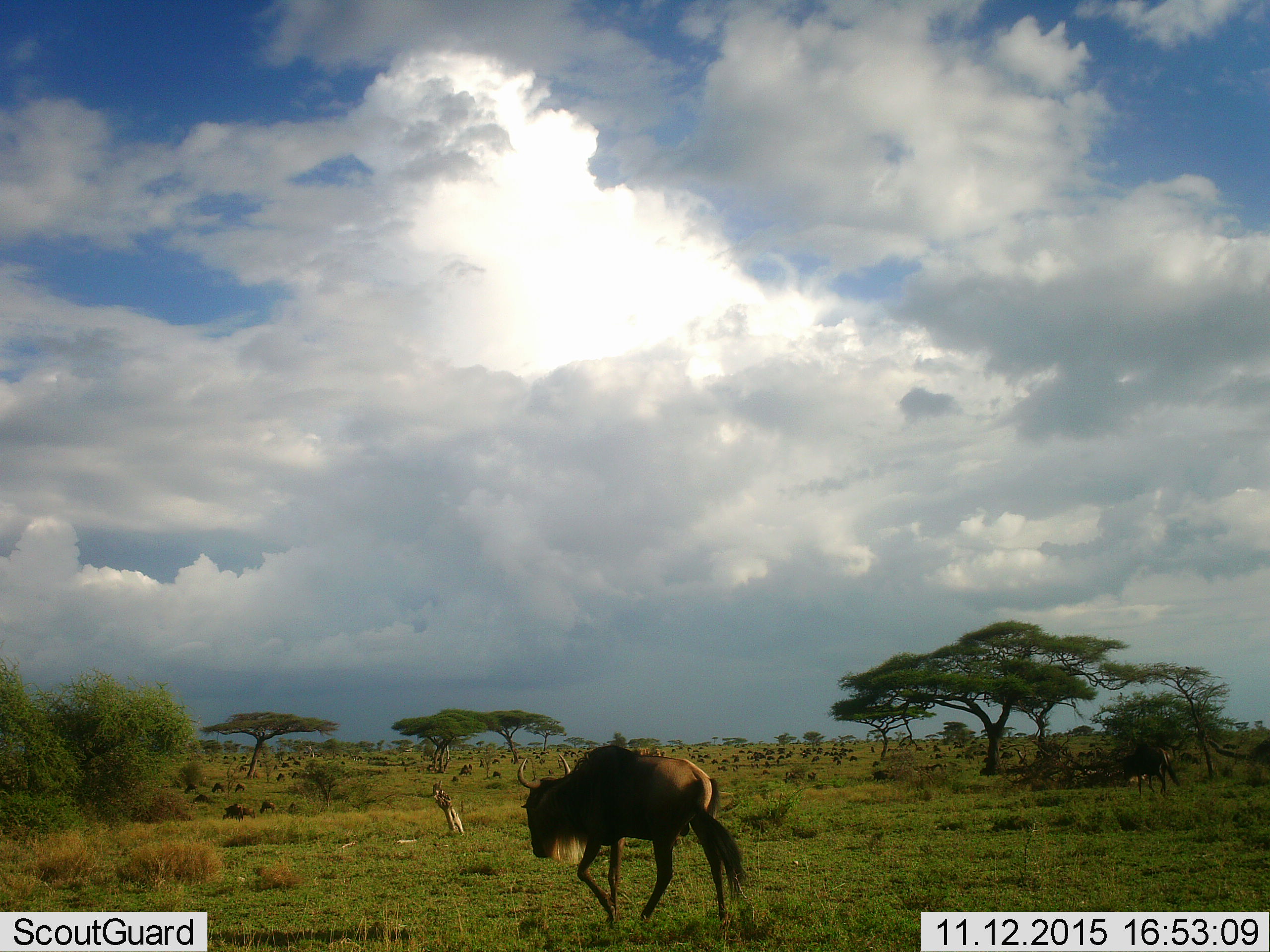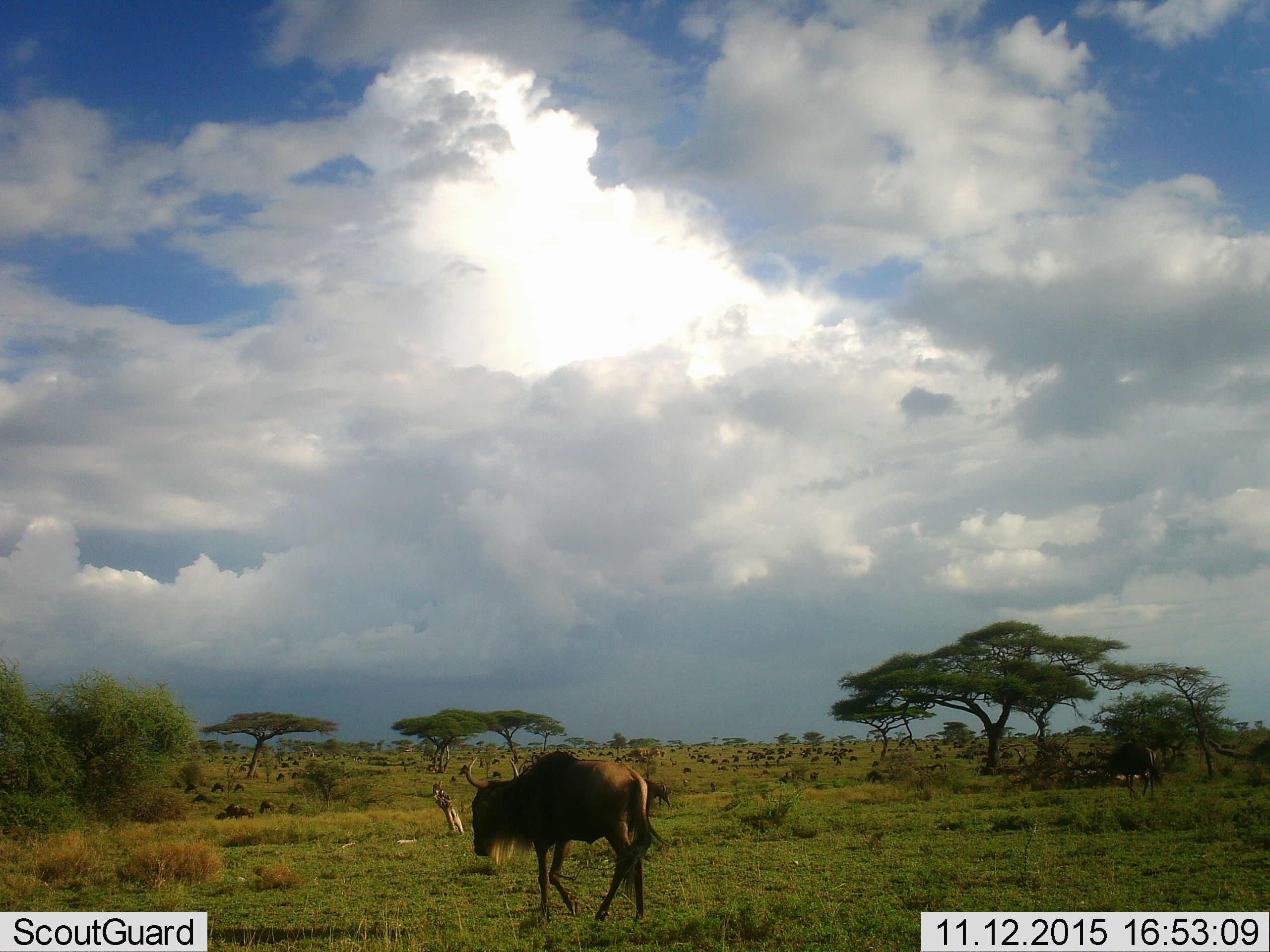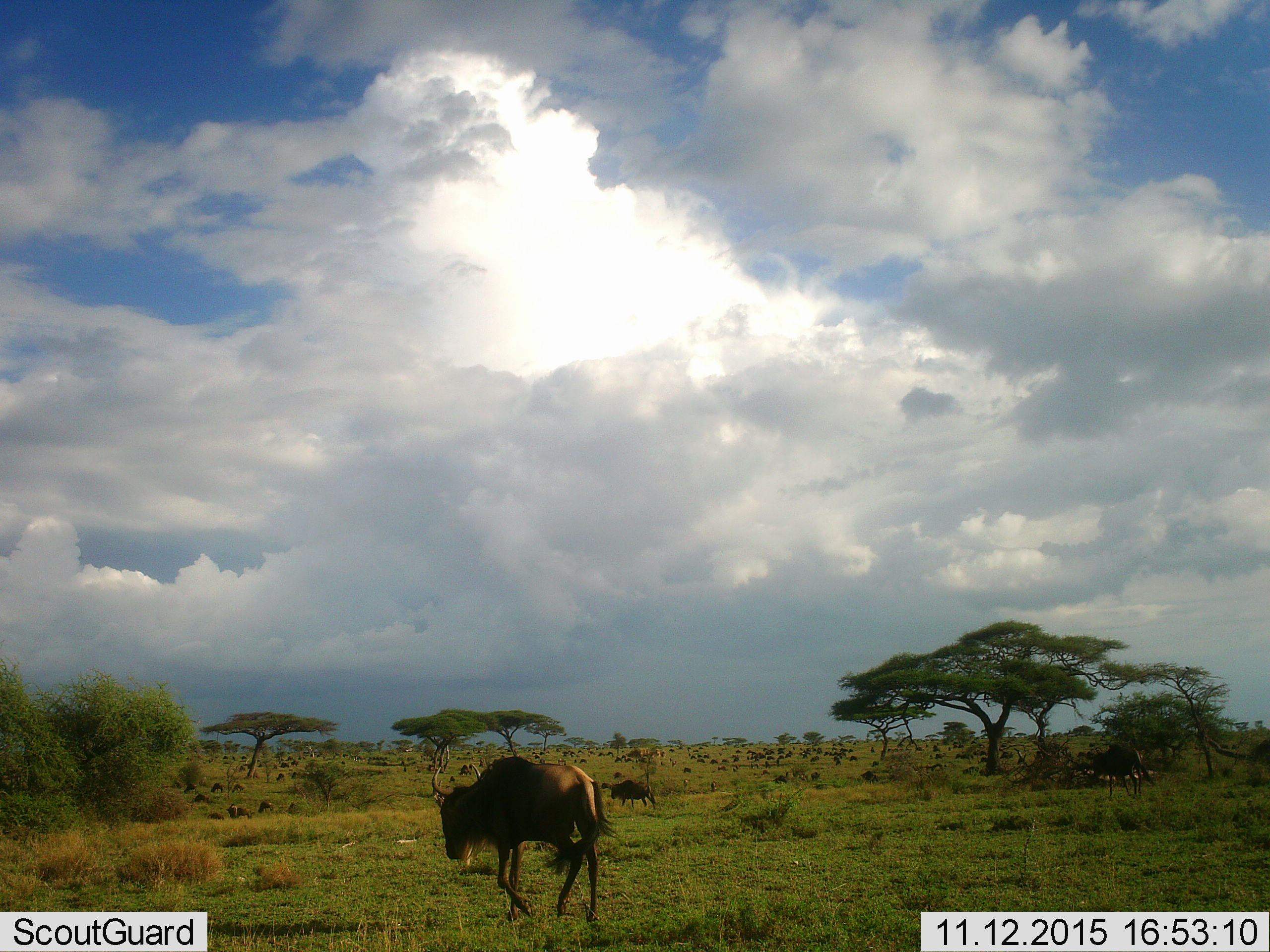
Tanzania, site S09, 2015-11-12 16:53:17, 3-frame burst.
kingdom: Animalia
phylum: Chordata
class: Mammalia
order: Artiodactyla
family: Bovidae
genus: Connochaetes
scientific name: Connochaetes taurinus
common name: blue wildebeest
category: wildebeest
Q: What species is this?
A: Wildebeest (blue wildebeest) (Connochaetes taurinus).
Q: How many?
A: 11-50.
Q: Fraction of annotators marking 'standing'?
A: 43%.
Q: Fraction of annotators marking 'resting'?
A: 14%.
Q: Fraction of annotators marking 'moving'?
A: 100%.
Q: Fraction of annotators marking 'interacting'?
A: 14%.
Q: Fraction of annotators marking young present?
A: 0%.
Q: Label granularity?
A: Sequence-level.